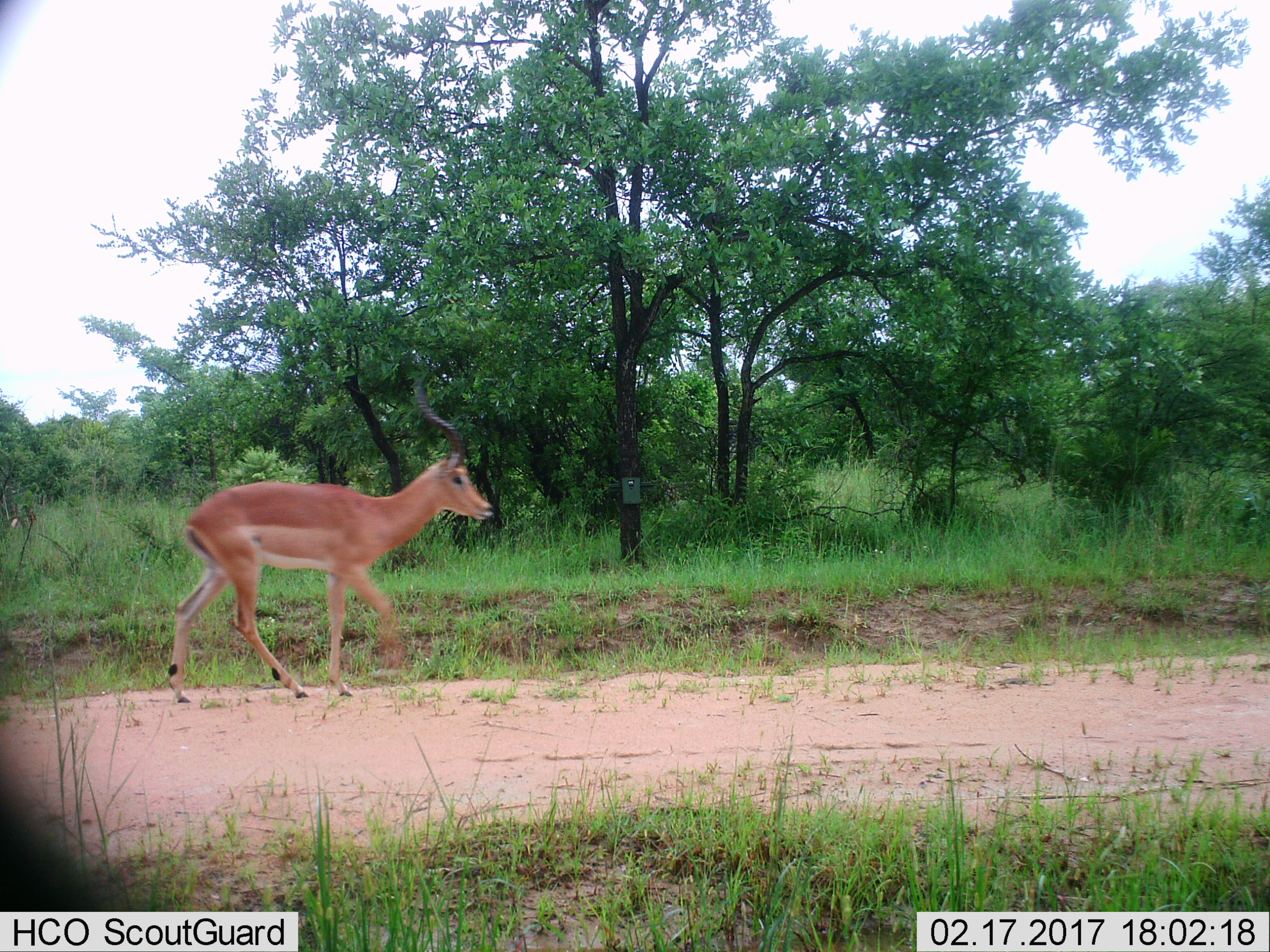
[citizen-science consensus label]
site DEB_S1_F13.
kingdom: Animalia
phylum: Chordata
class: Mammalia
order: Artiodactyla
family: Bovidae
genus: Aepyceros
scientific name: Aepyceros melampus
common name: impala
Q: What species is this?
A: Impala (Aepyceros melampus).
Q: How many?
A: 1.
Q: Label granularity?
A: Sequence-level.